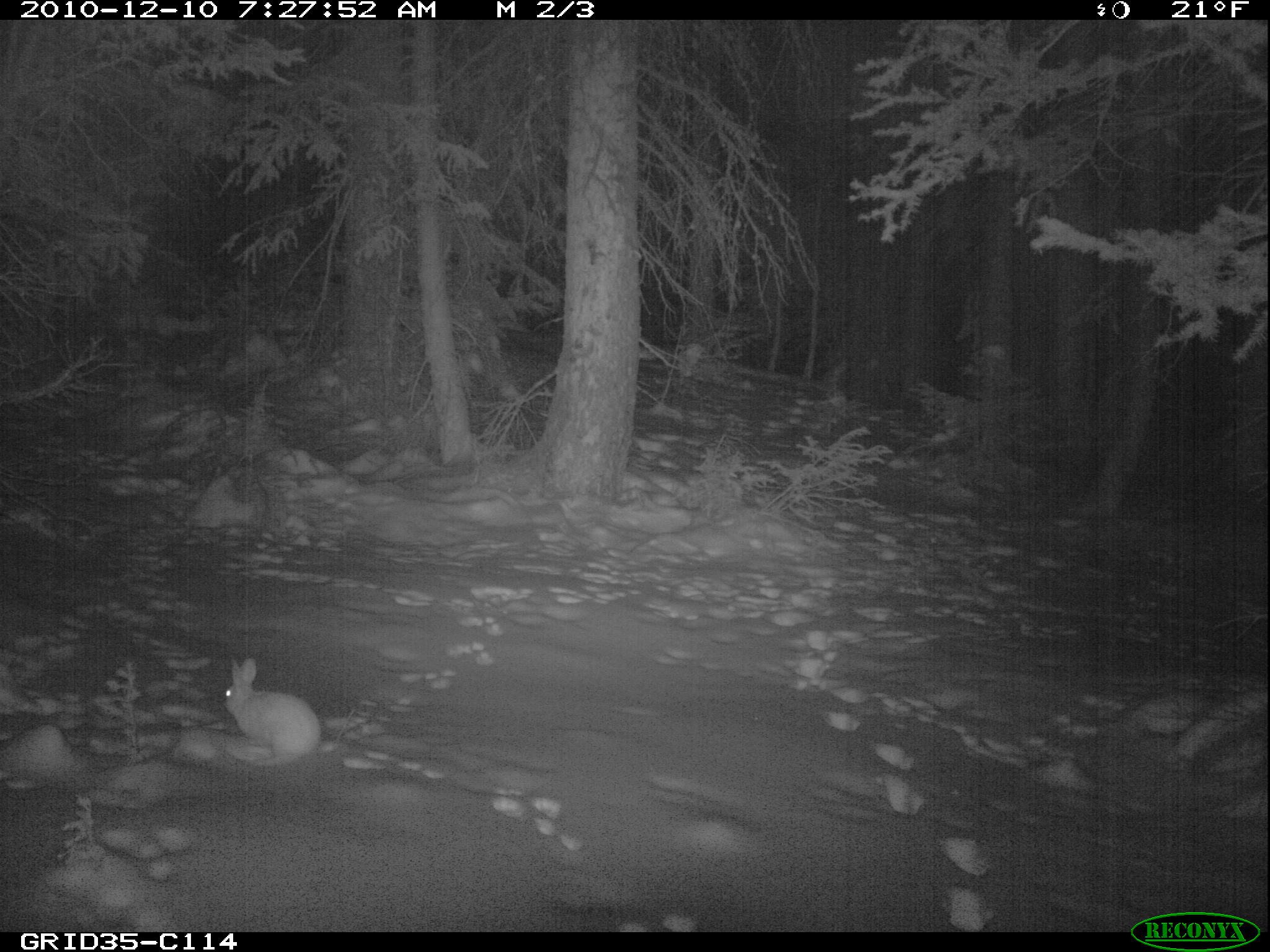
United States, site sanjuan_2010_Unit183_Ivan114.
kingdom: Animalia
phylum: Chordata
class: Mammalia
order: Lagomorpha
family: Leporidae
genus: Lepus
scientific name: Lepus americanus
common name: snowshoe hare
Lepus americanus (snowshoe hare).